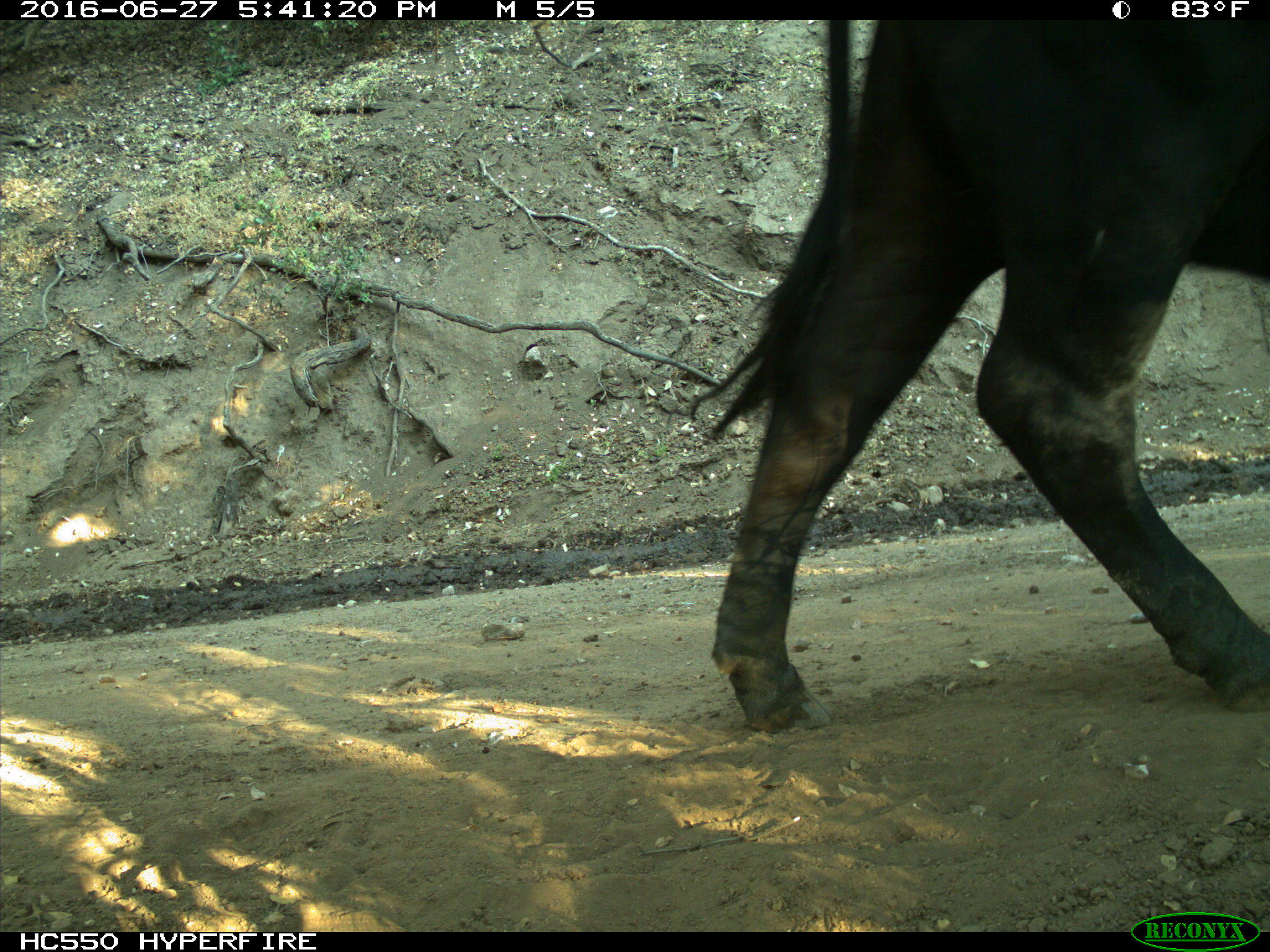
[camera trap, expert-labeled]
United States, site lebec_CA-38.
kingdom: Animalia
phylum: Chordata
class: Mammalia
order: Artiodactyla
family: Bovidae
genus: Bos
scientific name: Bos taurus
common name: domestic cow